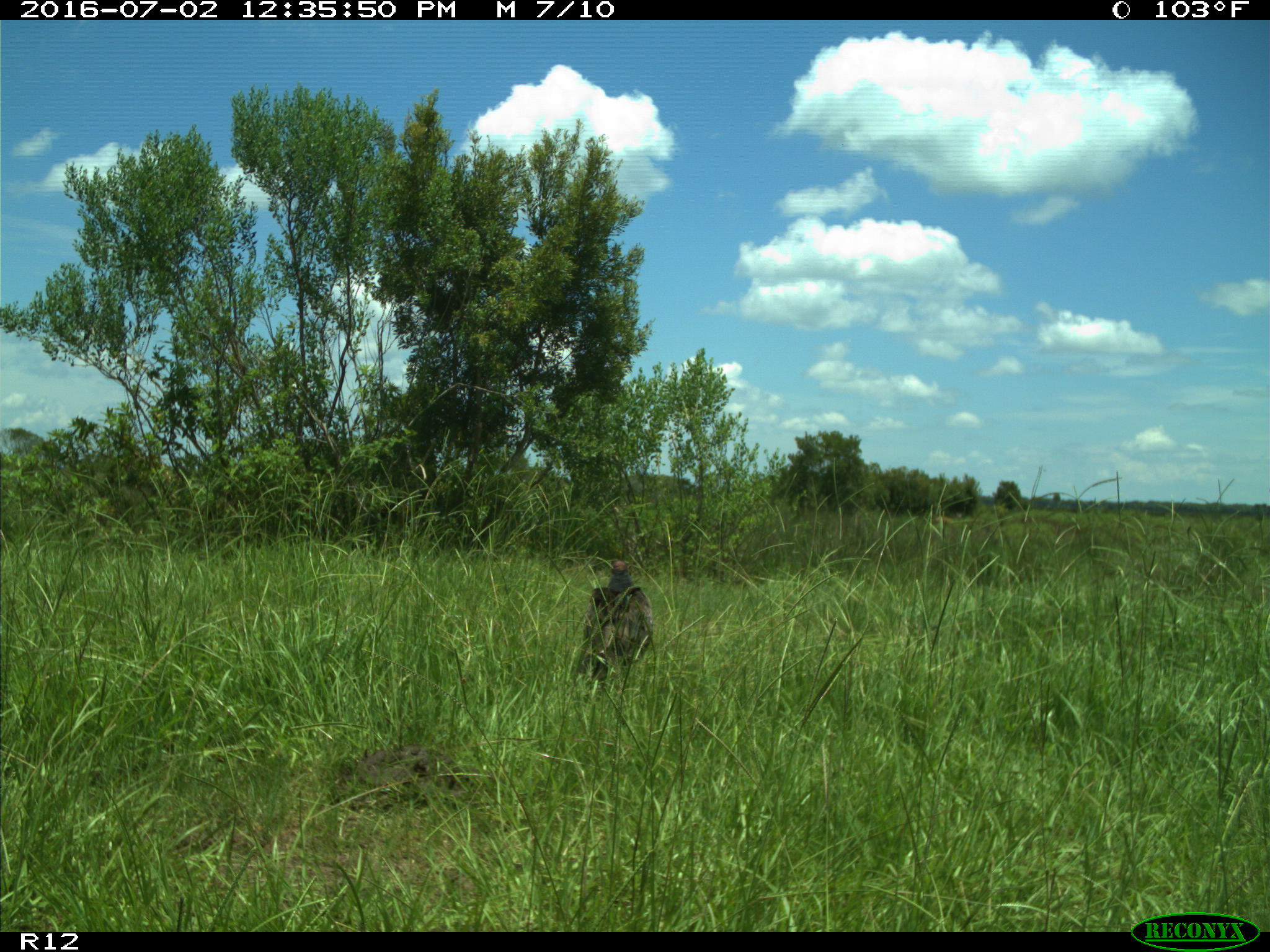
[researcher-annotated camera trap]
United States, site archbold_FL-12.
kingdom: Animalia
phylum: Chordata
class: Aves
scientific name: Aves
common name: birds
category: unidentified bird